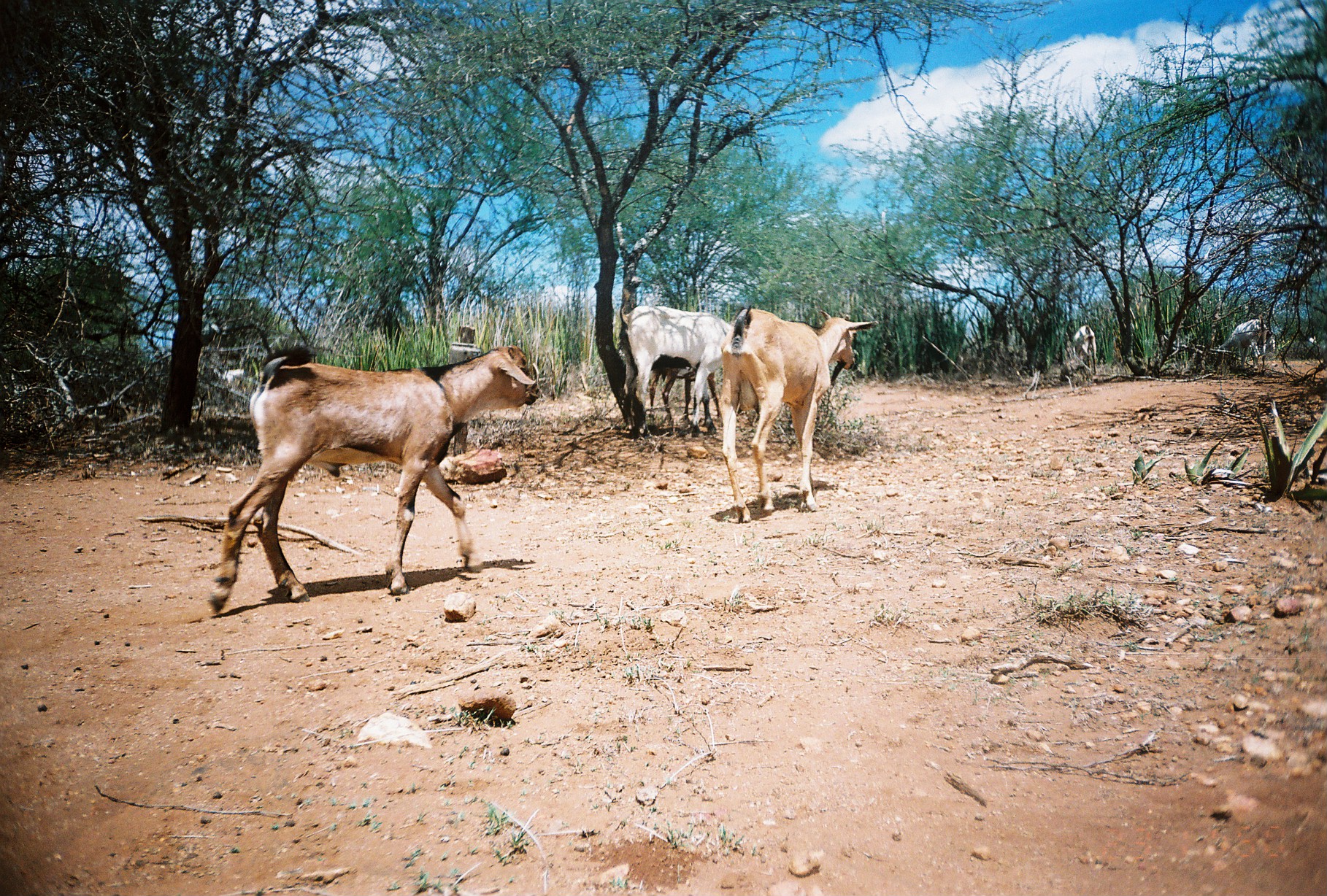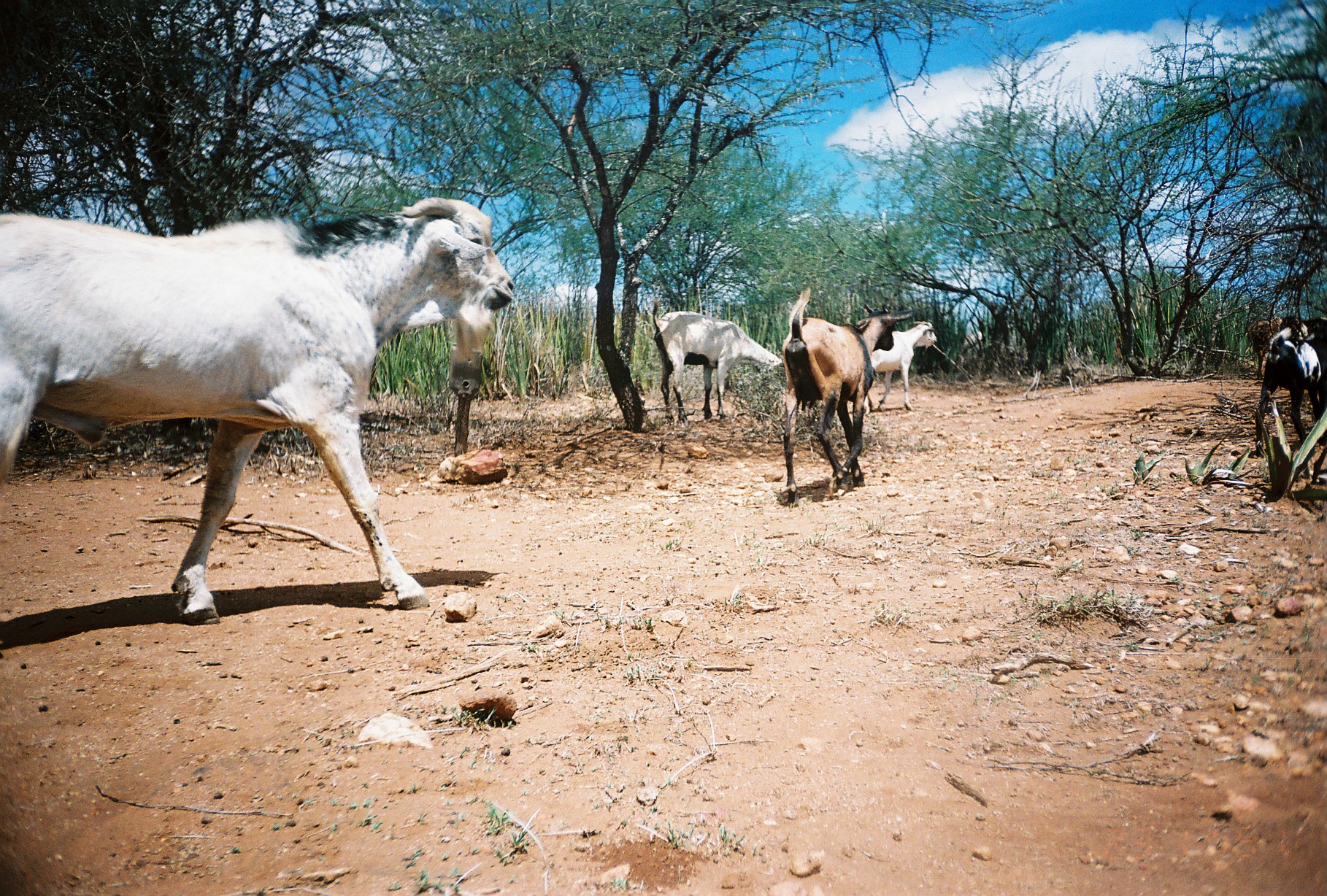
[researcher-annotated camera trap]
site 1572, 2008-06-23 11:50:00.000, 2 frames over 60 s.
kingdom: Animalia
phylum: Chordata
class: Mammalia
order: Artiodactyla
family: Bovidae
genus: Capra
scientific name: Capra aegagrus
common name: wild goat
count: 6